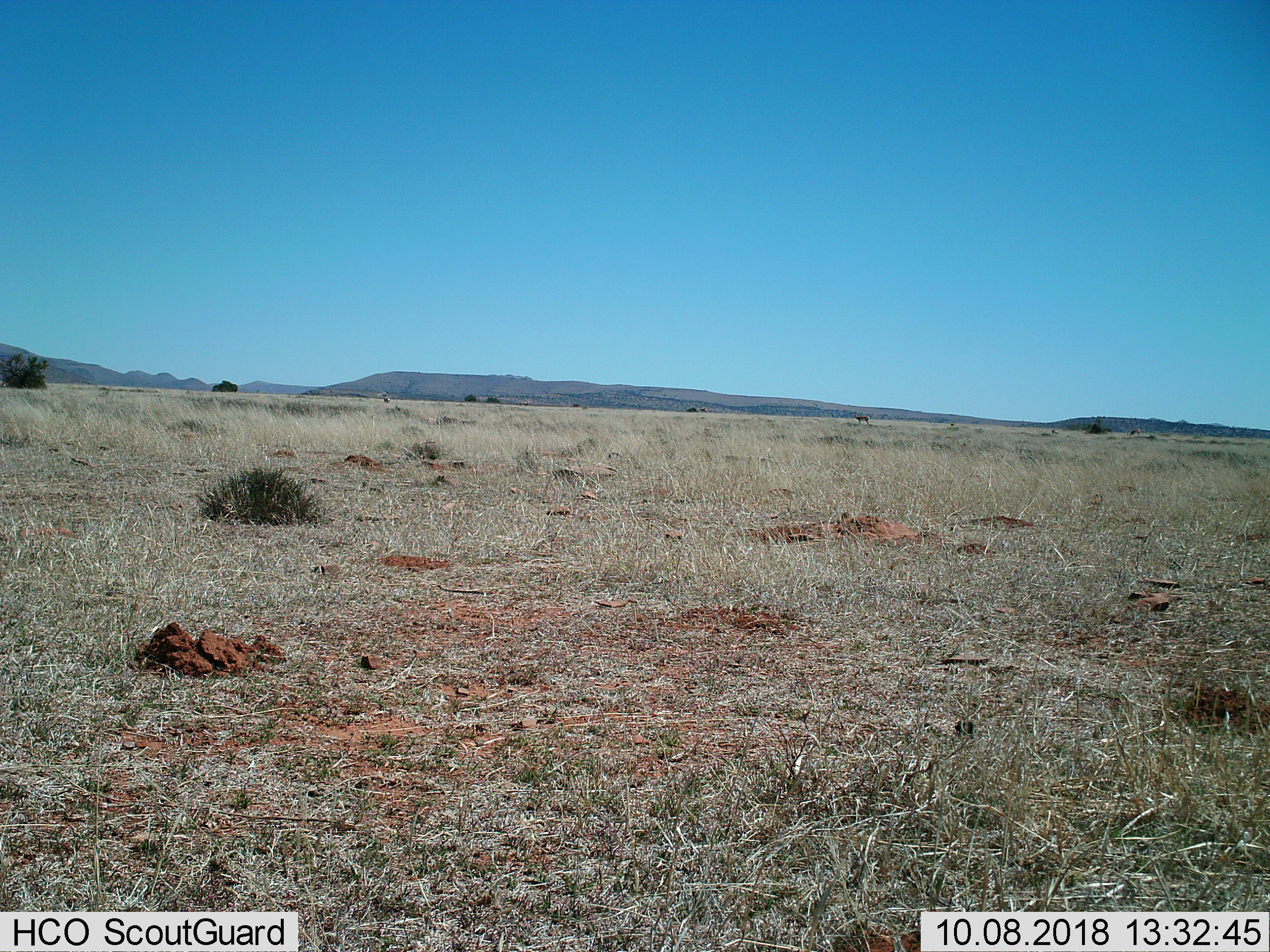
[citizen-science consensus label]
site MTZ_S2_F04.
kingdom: Animalia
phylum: Chordata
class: Mammalia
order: Artiodactyla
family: Bovidae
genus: Antidorcas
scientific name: Antidorcas marsupialis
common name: springbok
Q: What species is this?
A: Springbok (Antidorcas marsupialis).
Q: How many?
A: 5.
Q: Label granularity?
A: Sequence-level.